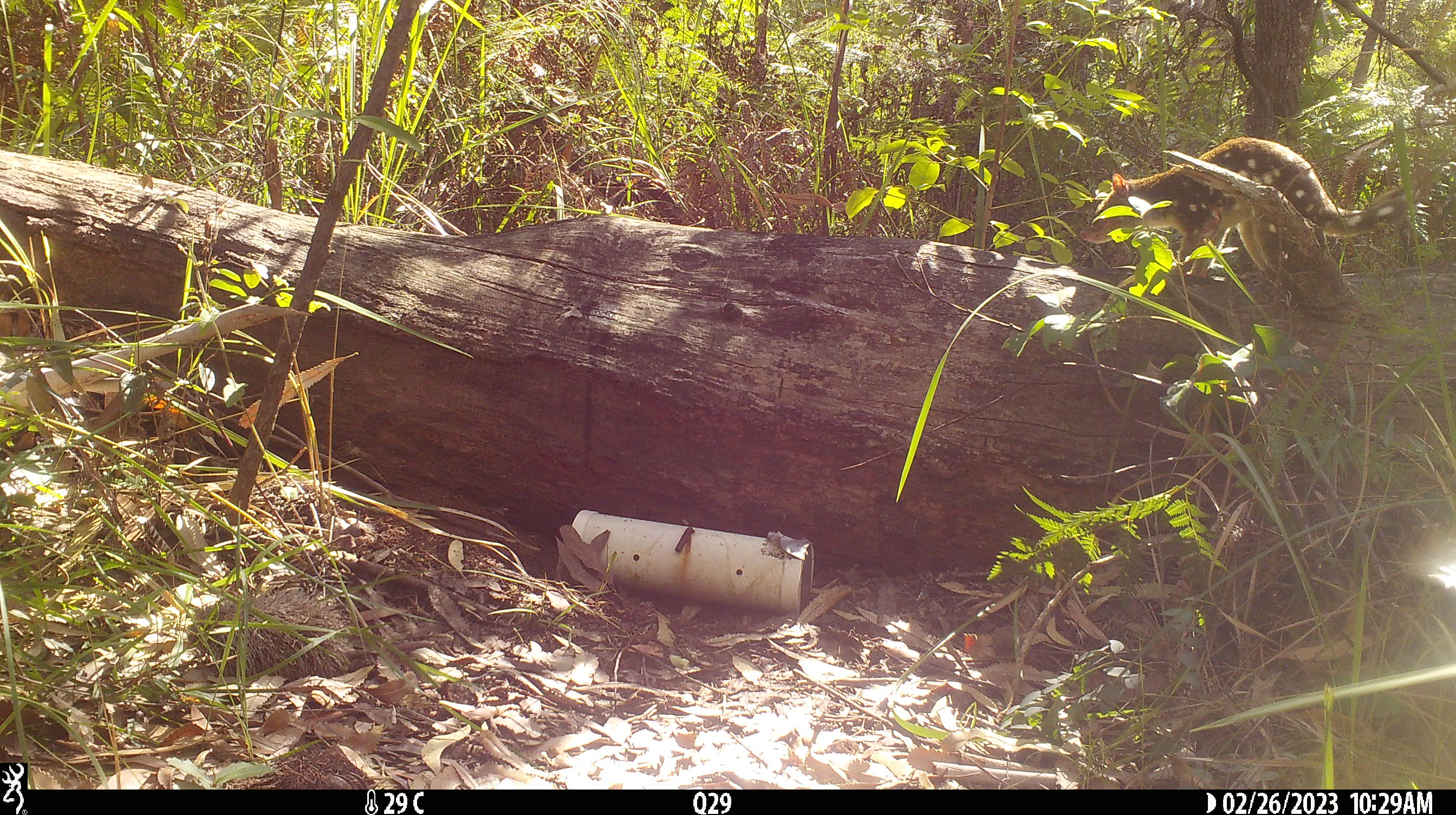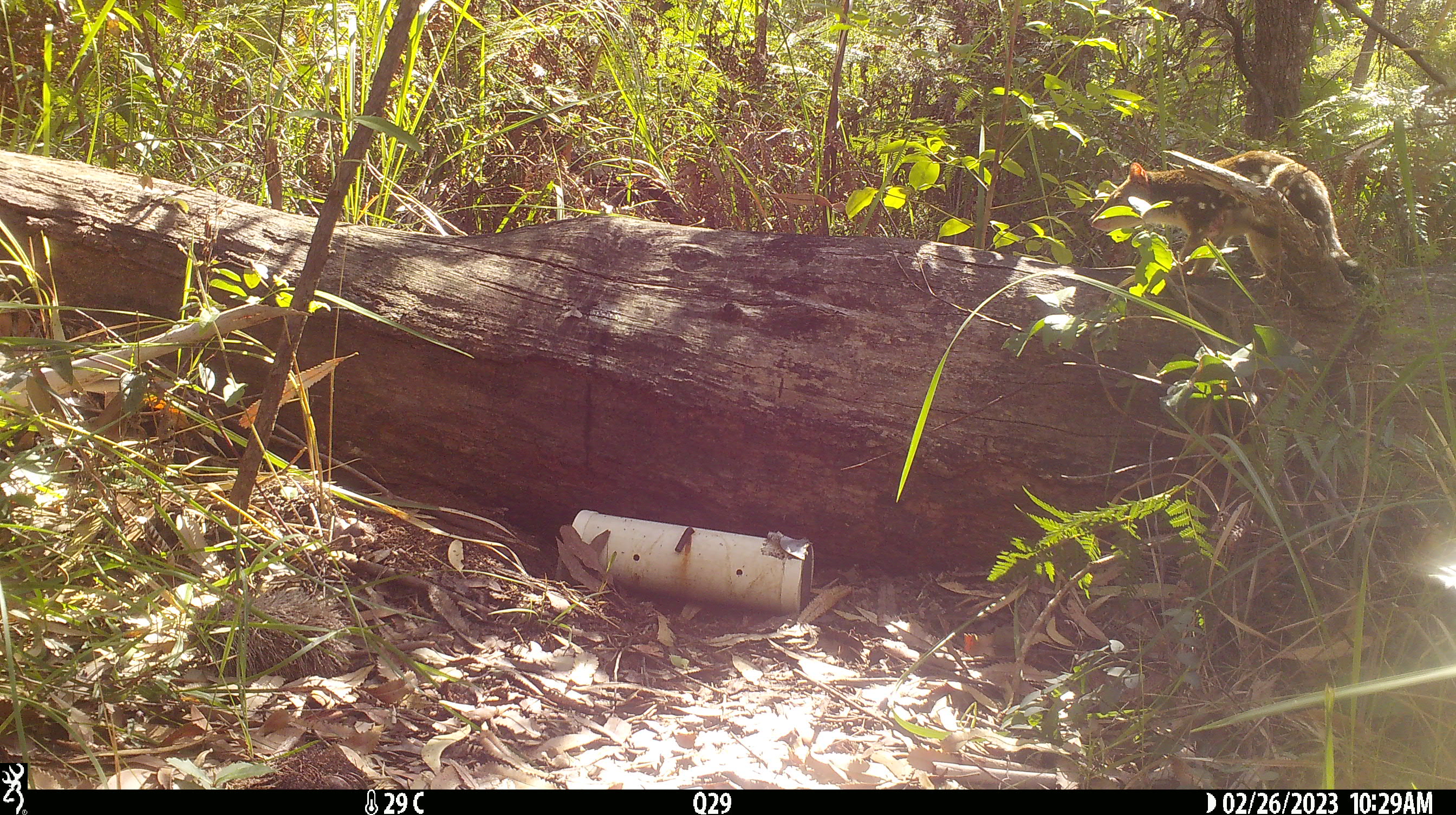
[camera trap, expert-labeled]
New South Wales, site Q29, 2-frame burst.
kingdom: Animalia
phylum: Chordata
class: Mammalia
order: Dasyuromorphia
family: Dasyuridae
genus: Dasyurus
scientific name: Dasyurus maculatus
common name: spotted-tailed quoll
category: quoll